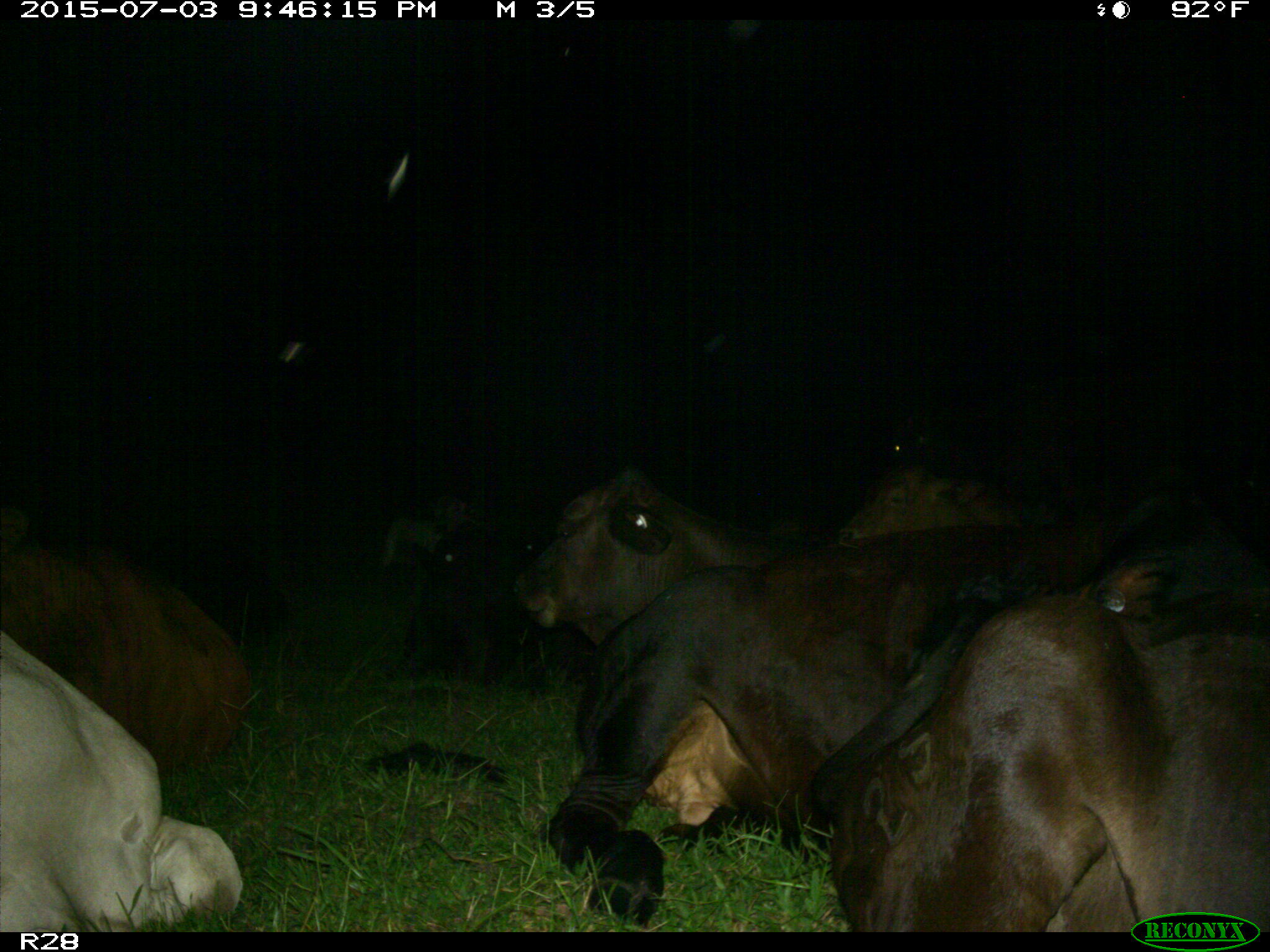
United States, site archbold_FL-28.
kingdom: Animalia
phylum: Chordata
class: Mammalia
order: Artiodactyla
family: Bovidae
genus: Bos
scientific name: Bos taurus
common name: domestic cow